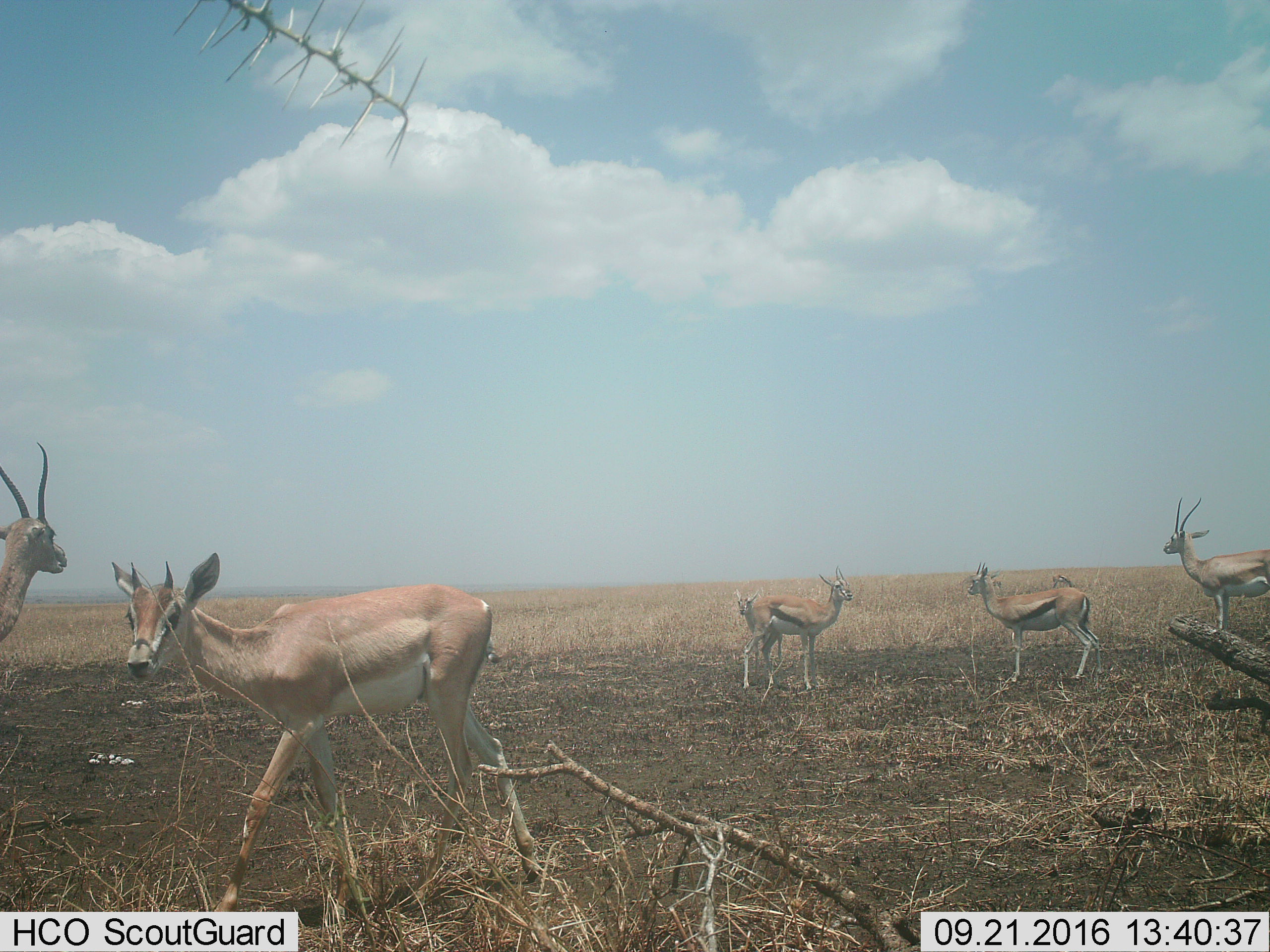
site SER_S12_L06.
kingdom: Animalia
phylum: Chordata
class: Mammalia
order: Artiodactyla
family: Bovidae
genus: Eudorcas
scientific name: Eudorcas thomsonii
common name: thomson's gazelle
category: gazellethomsons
Gazellethomsons (thomson's gazelle) (Eudorcas thomsonii), count 5. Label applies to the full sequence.